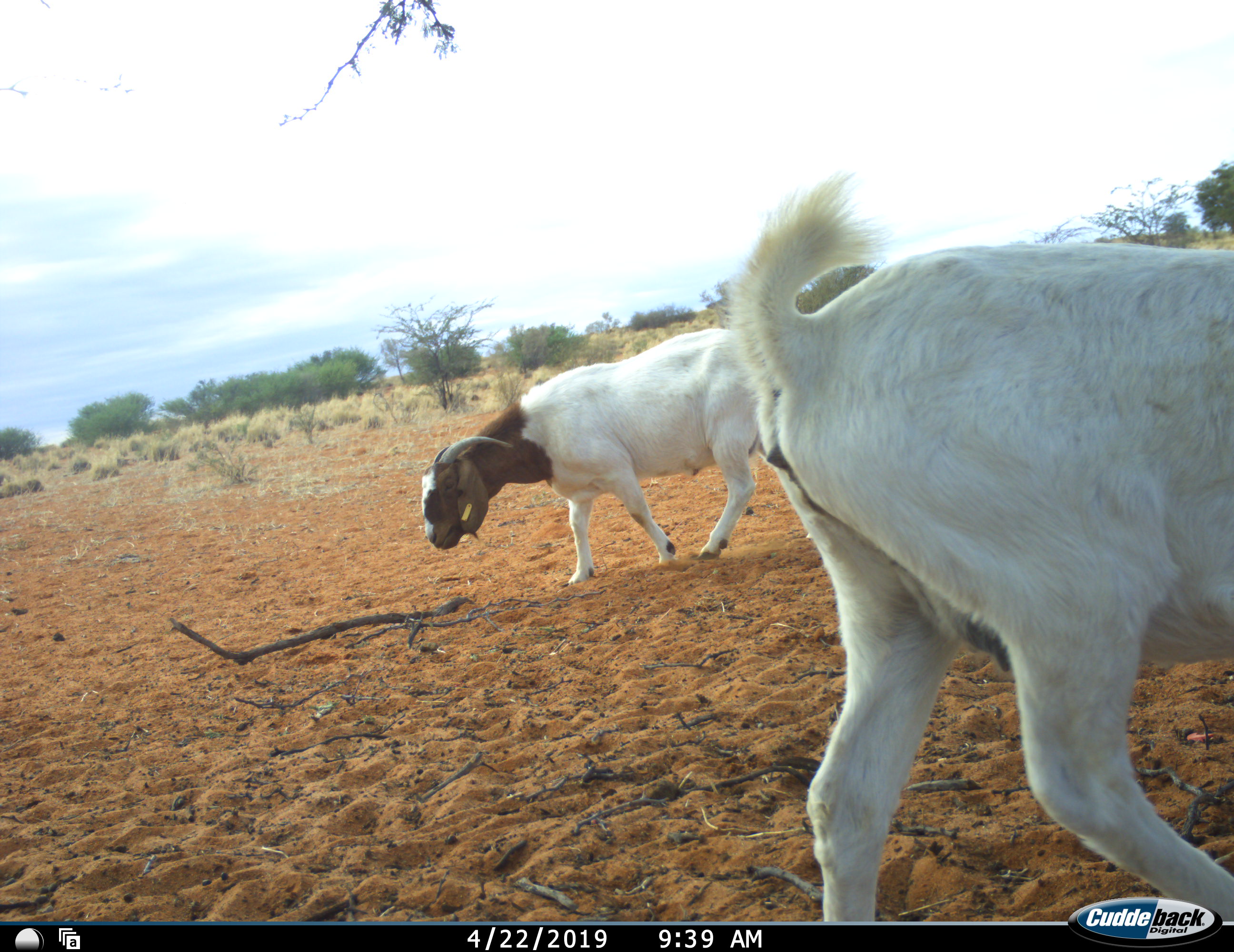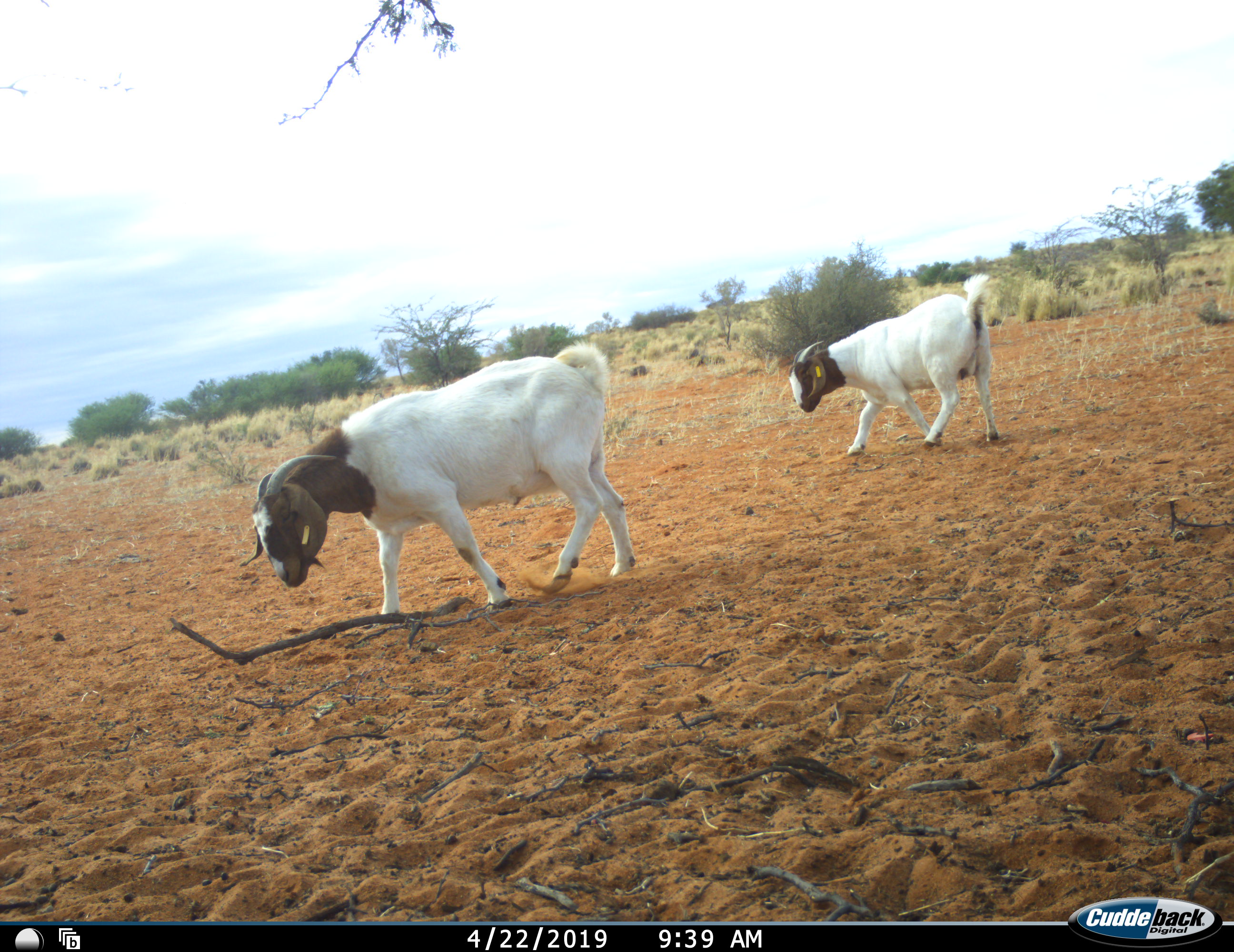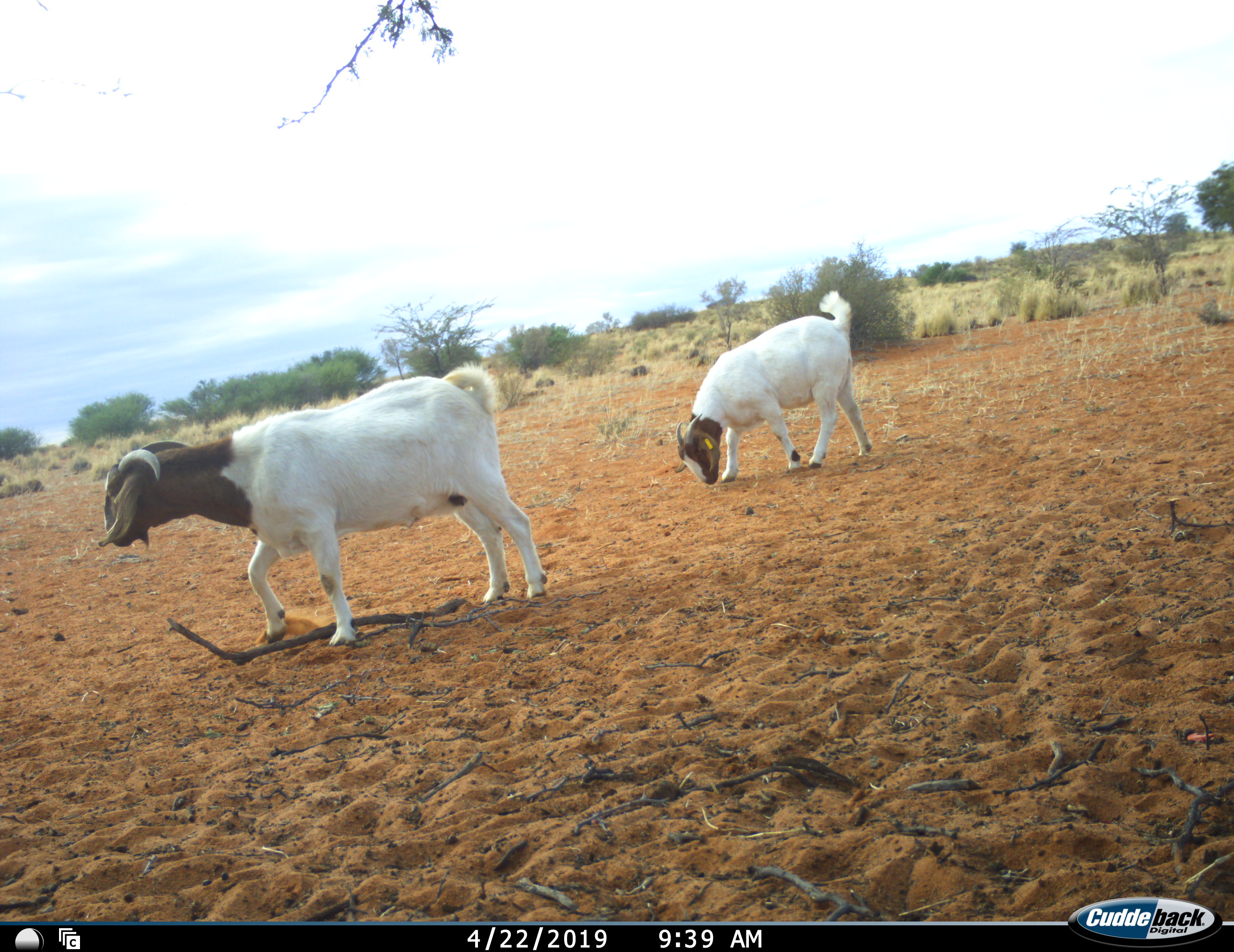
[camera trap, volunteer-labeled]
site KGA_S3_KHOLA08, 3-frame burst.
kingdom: Animalia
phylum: Chordata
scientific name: Vertebrata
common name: domestic animal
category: domesticanimal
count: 3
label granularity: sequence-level